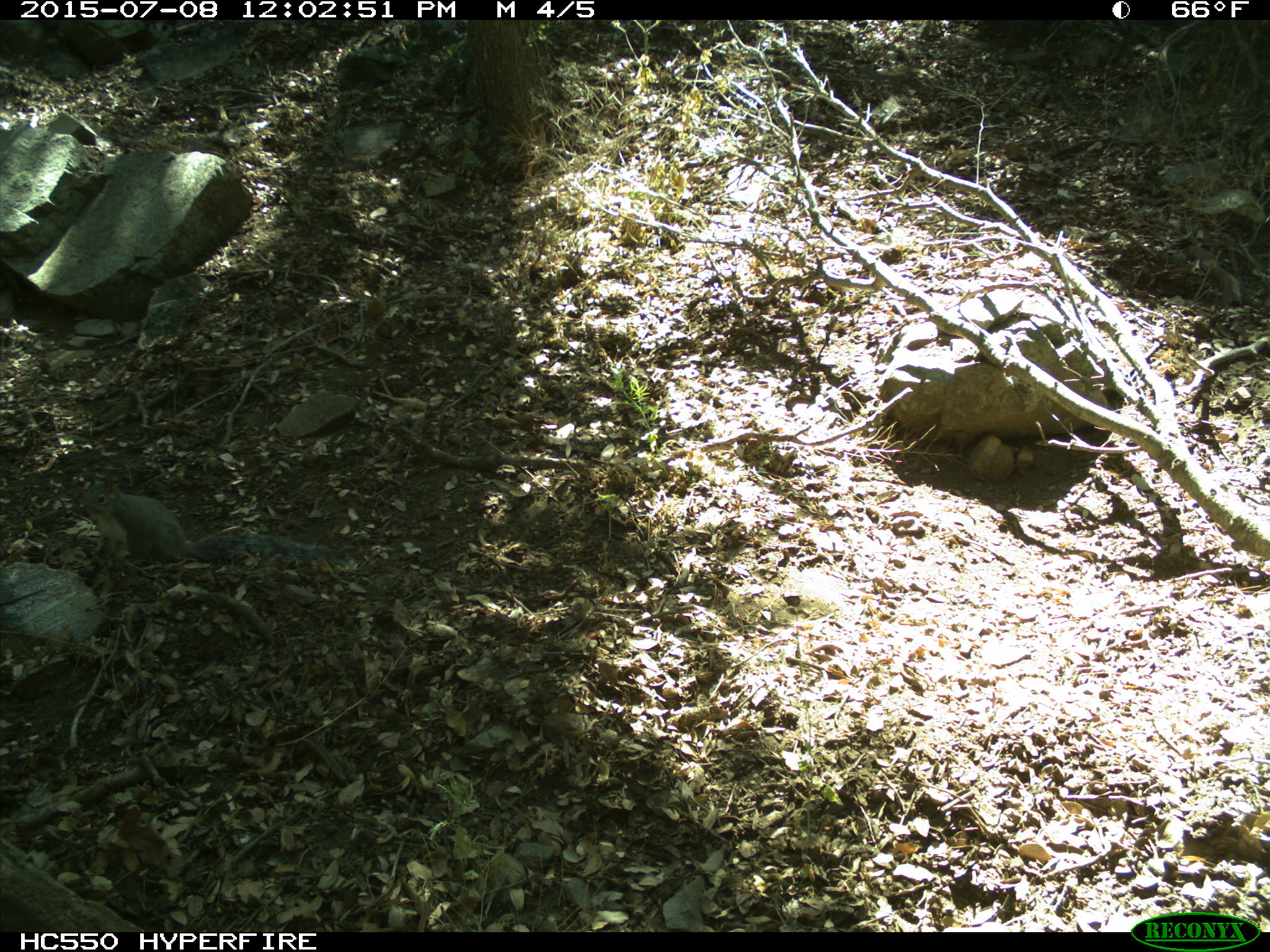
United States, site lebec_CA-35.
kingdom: Animalia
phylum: Chordata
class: Mammalia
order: Rodentia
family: Sciuridae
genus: Sciurus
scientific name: Sciurus carolinensis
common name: eastern gray squirrel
Sciurus carolinensis (eastern gray squirrel).